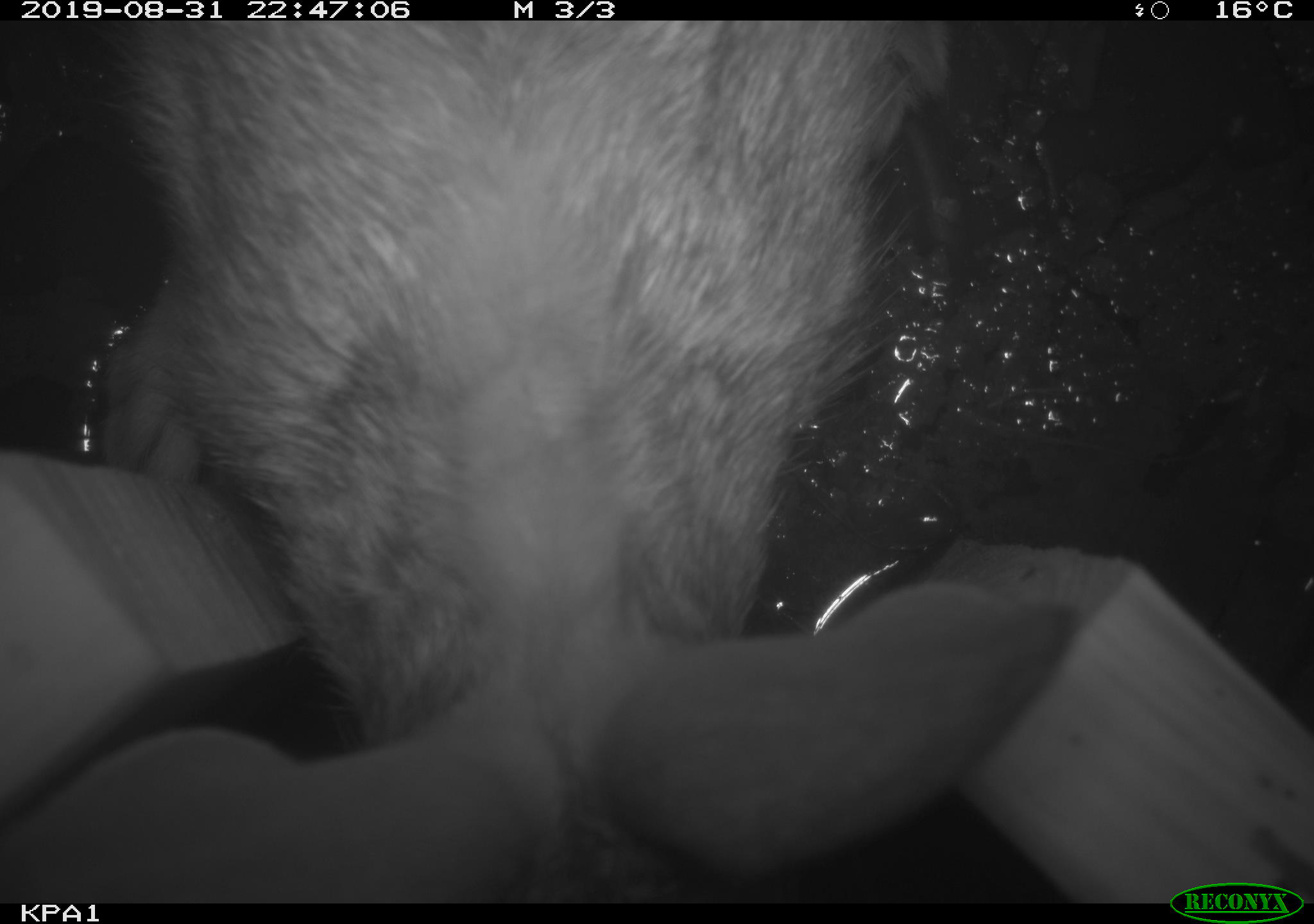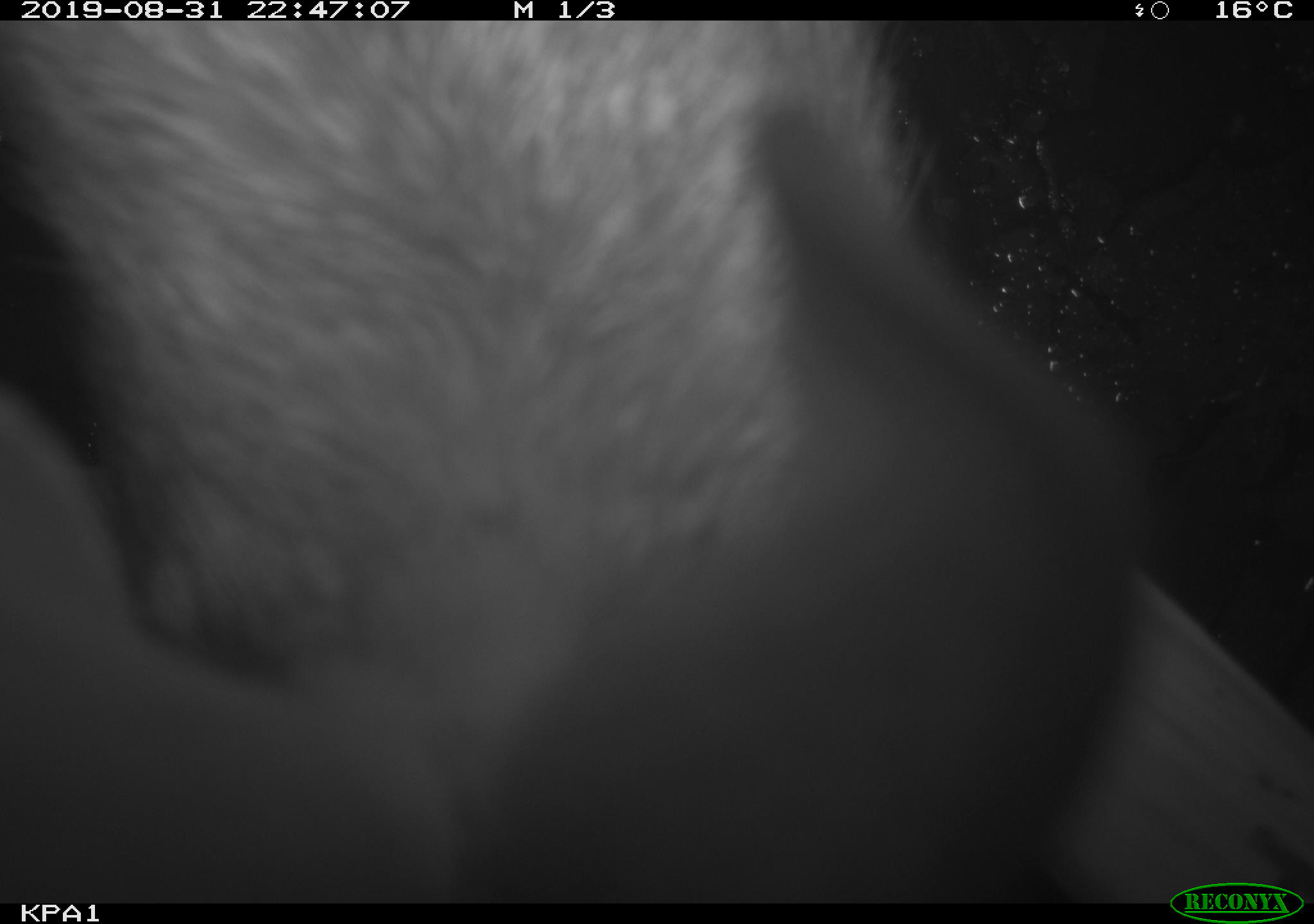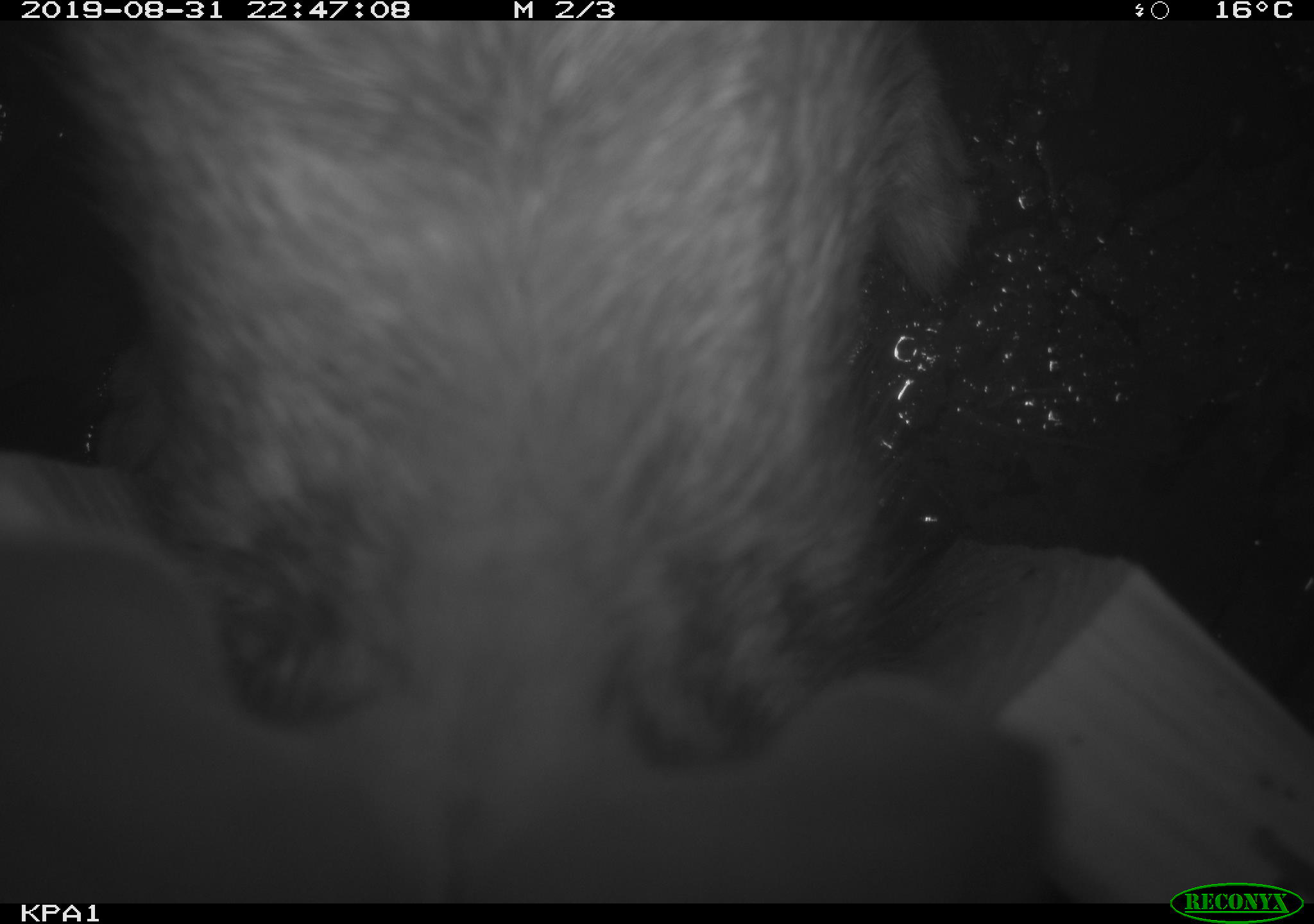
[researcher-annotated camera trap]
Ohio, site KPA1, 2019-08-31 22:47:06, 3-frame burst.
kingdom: Animalia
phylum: Chordata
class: Mammalia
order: Lagomorpha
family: Leporidae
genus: Sylvilagus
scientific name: Sylvilagus floridanus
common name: eastern cottontail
Eastern cottontail (Sylvilagus floridanus).